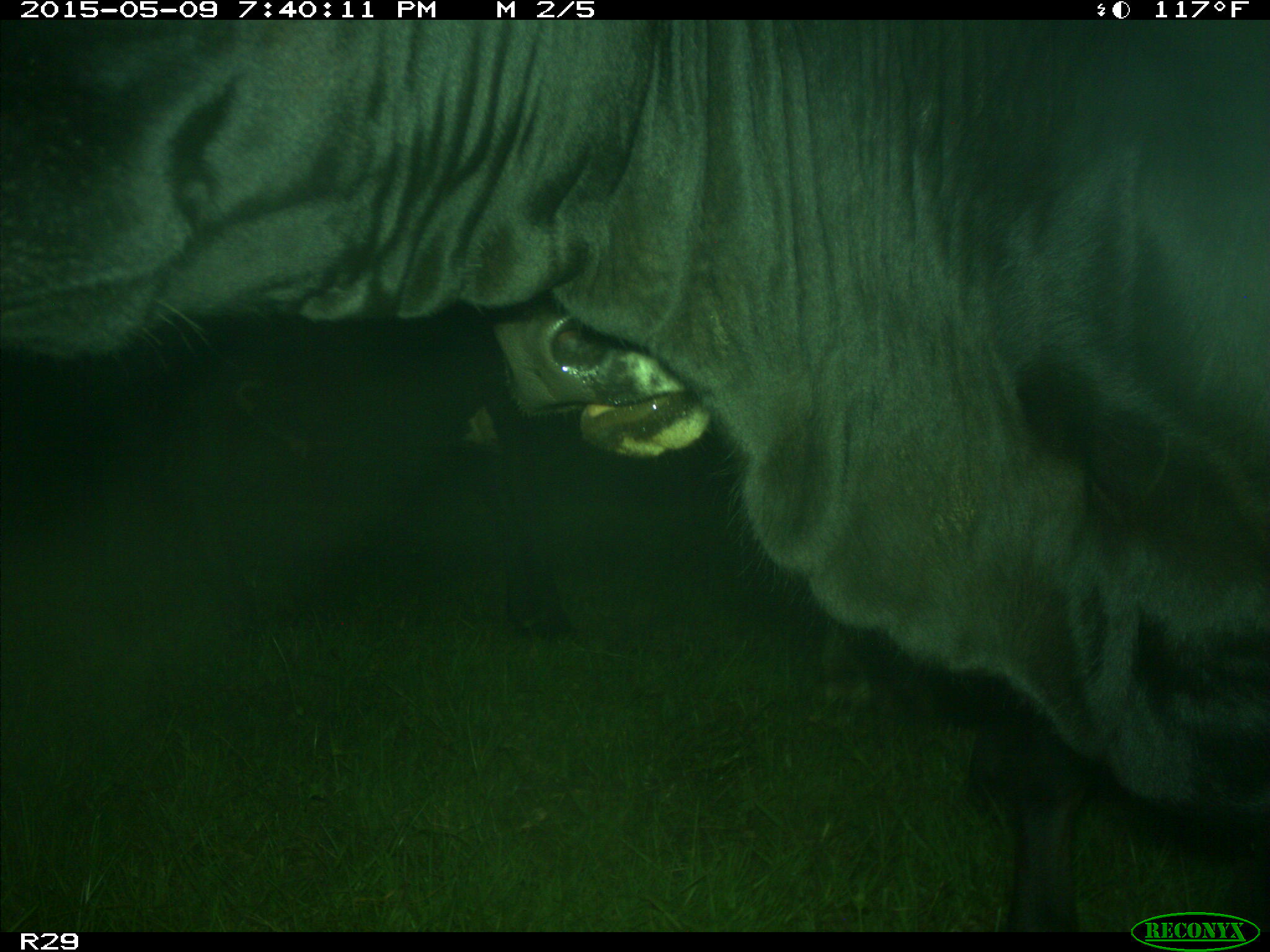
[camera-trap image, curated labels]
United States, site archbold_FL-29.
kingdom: Animalia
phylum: Chordata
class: Mammalia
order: Artiodactyla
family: Bovidae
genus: Bos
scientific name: Bos taurus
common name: domestic cow